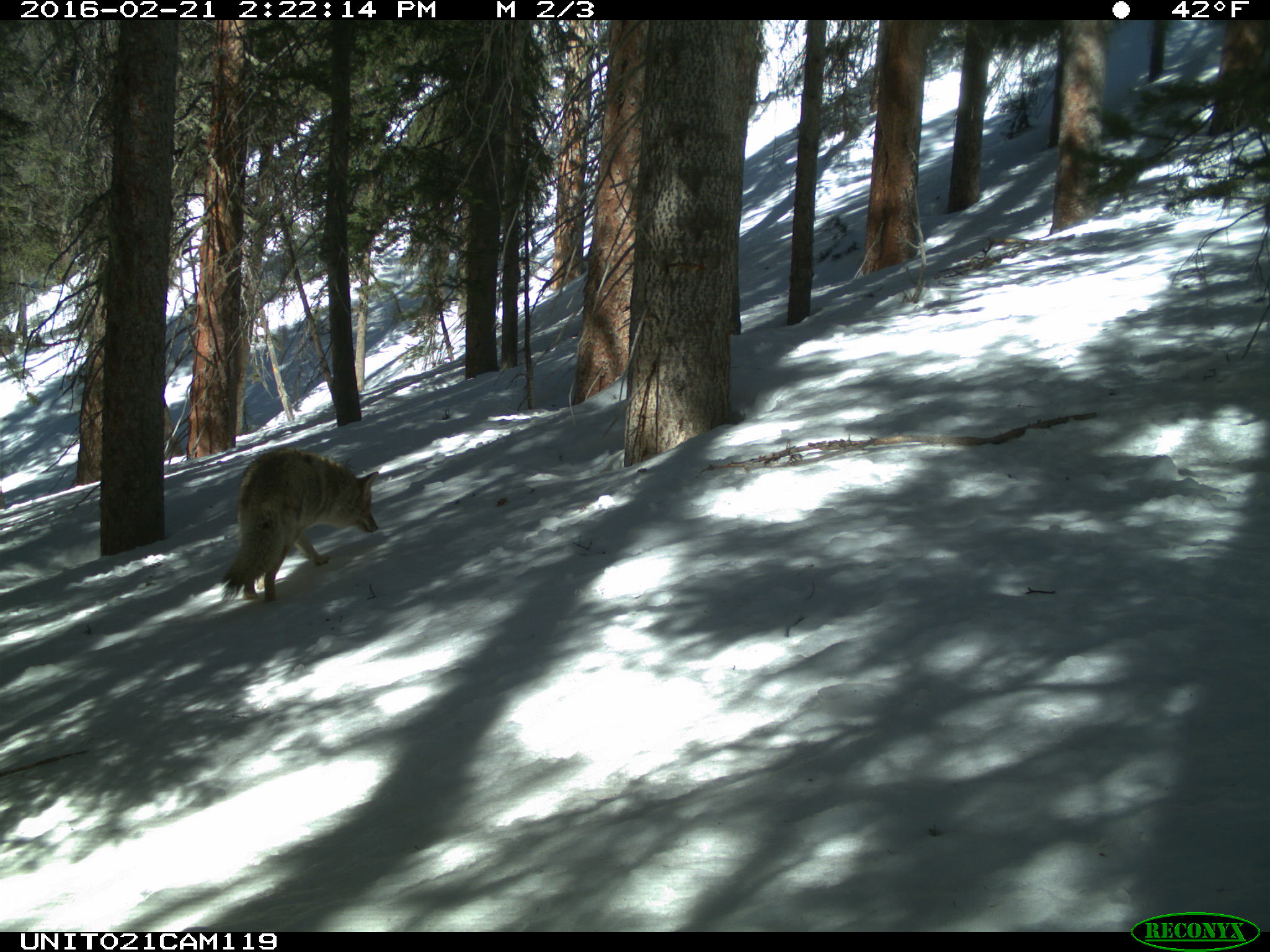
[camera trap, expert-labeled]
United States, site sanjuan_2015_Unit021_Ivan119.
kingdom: Animalia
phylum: Chordata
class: Mammalia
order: Carnivora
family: Canidae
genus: Canis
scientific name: Canis latrans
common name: coyote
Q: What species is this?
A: Canis latrans (coyote).